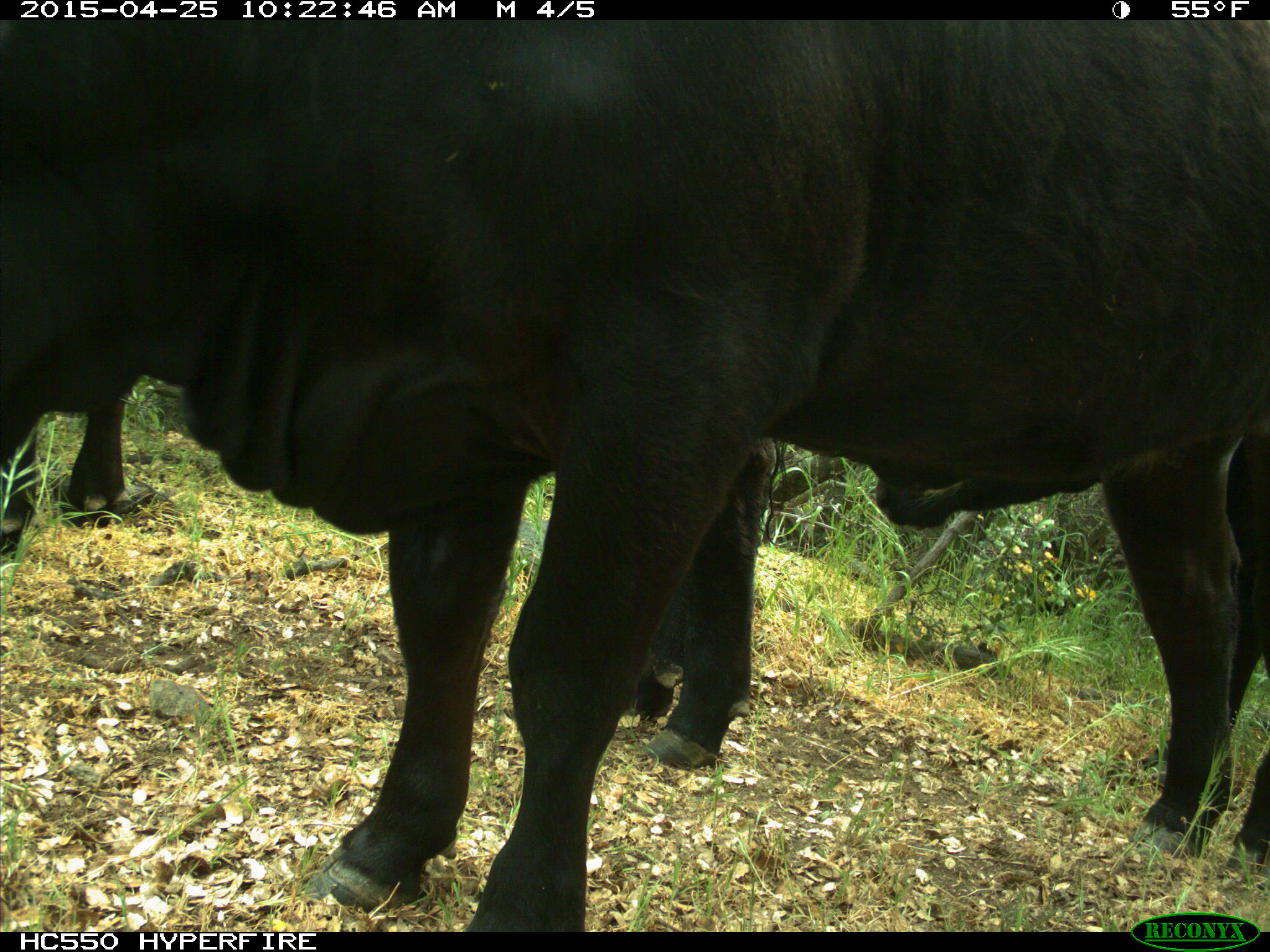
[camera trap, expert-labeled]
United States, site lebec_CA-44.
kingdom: Animalia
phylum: Chordata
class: Mammalia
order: Artiodactyla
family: Suidae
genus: Sus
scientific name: Sus scrofa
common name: wild boar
Sus scrofa (wild boar).